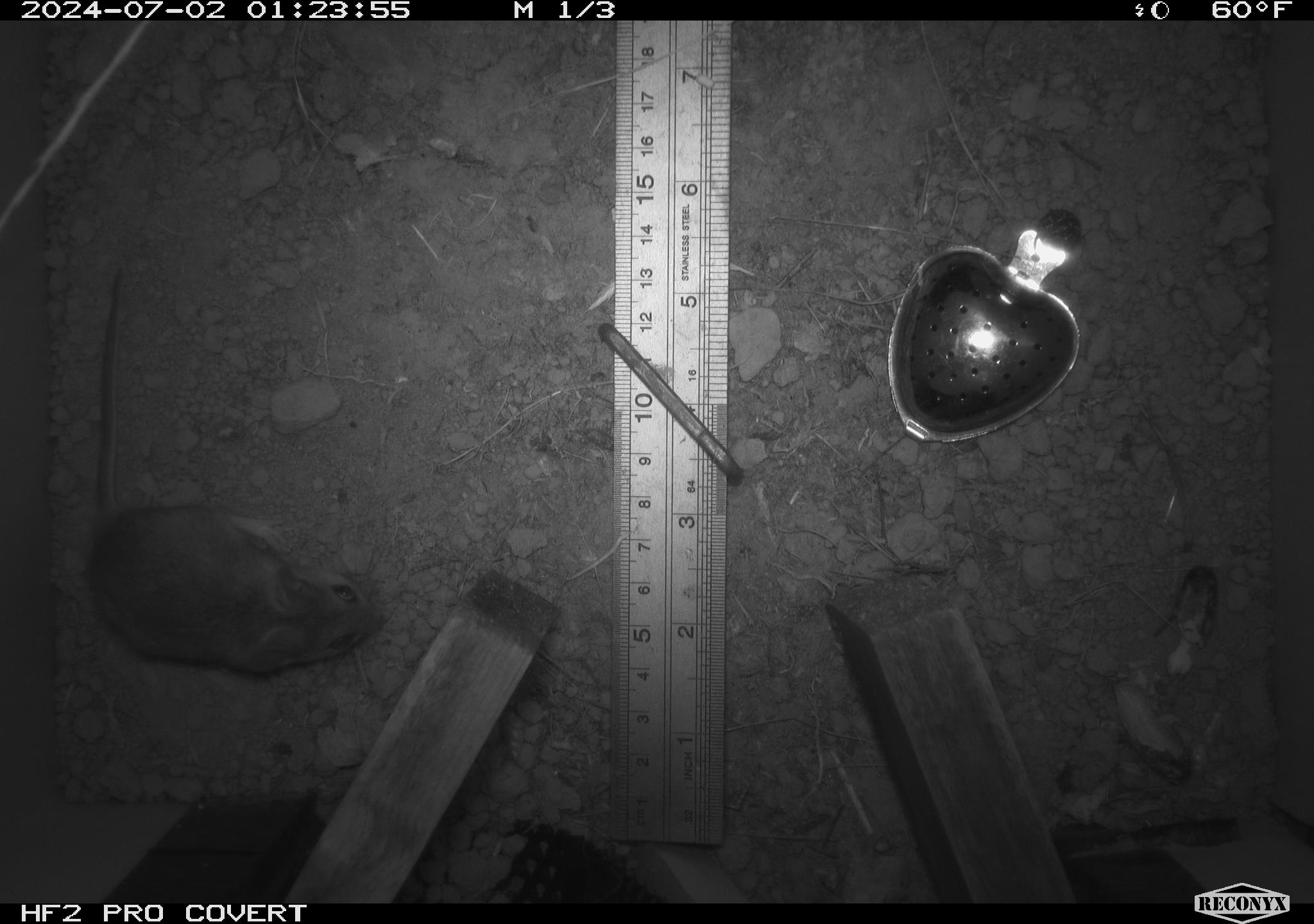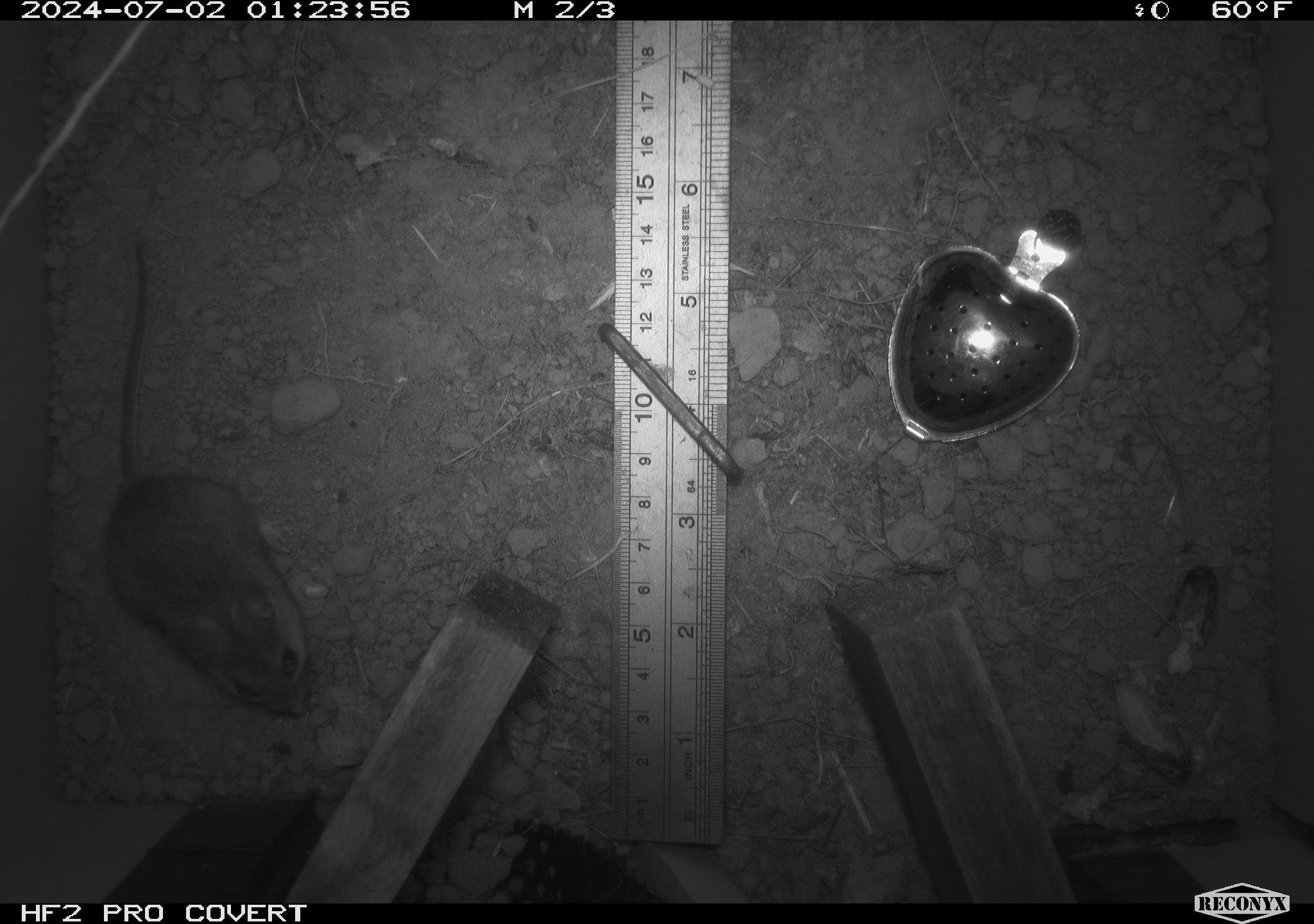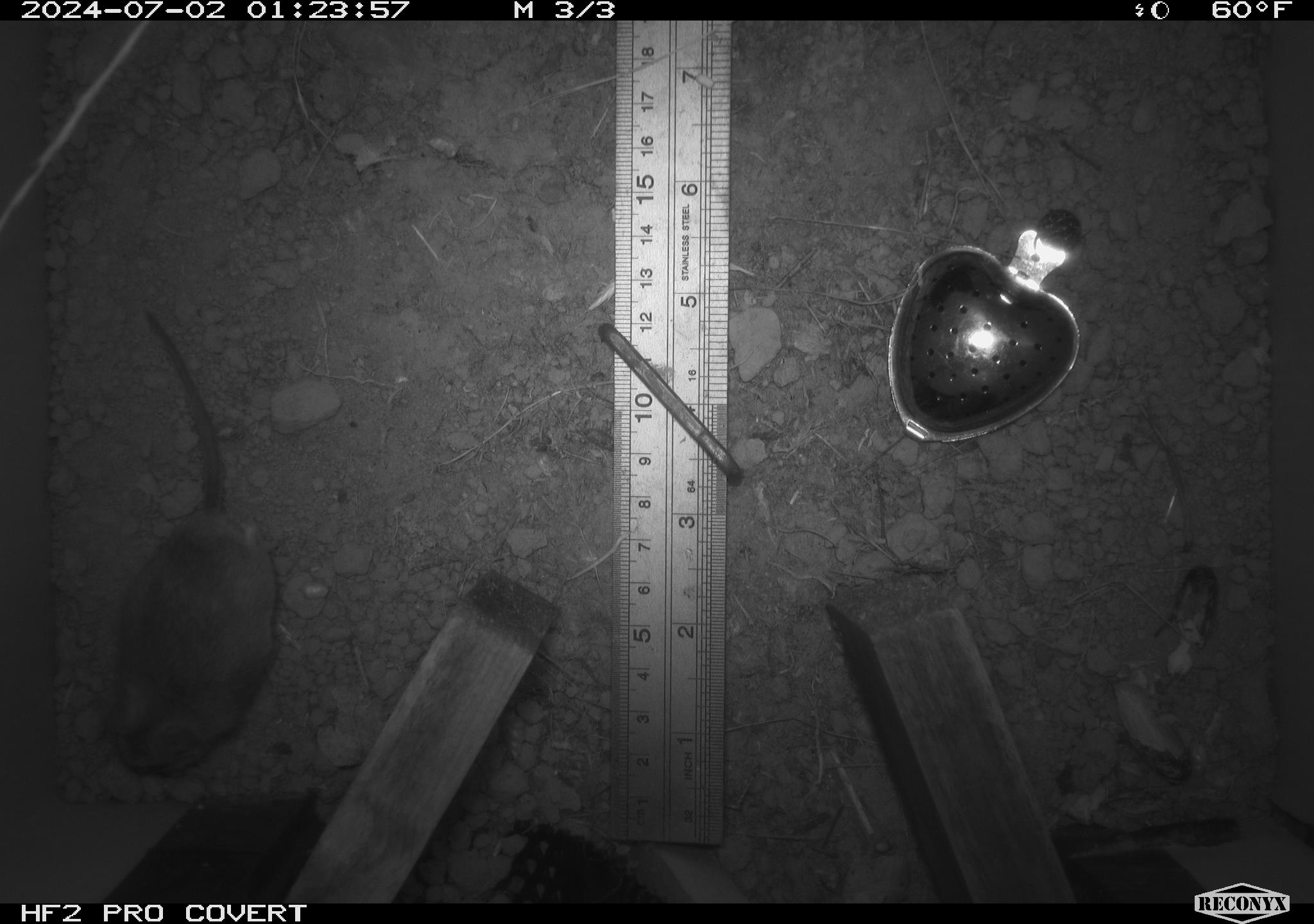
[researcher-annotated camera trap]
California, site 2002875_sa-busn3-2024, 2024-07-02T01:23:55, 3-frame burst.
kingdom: Animalia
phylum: Chordata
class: Mammalia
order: Rodentia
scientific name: Rodentia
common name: mouse species